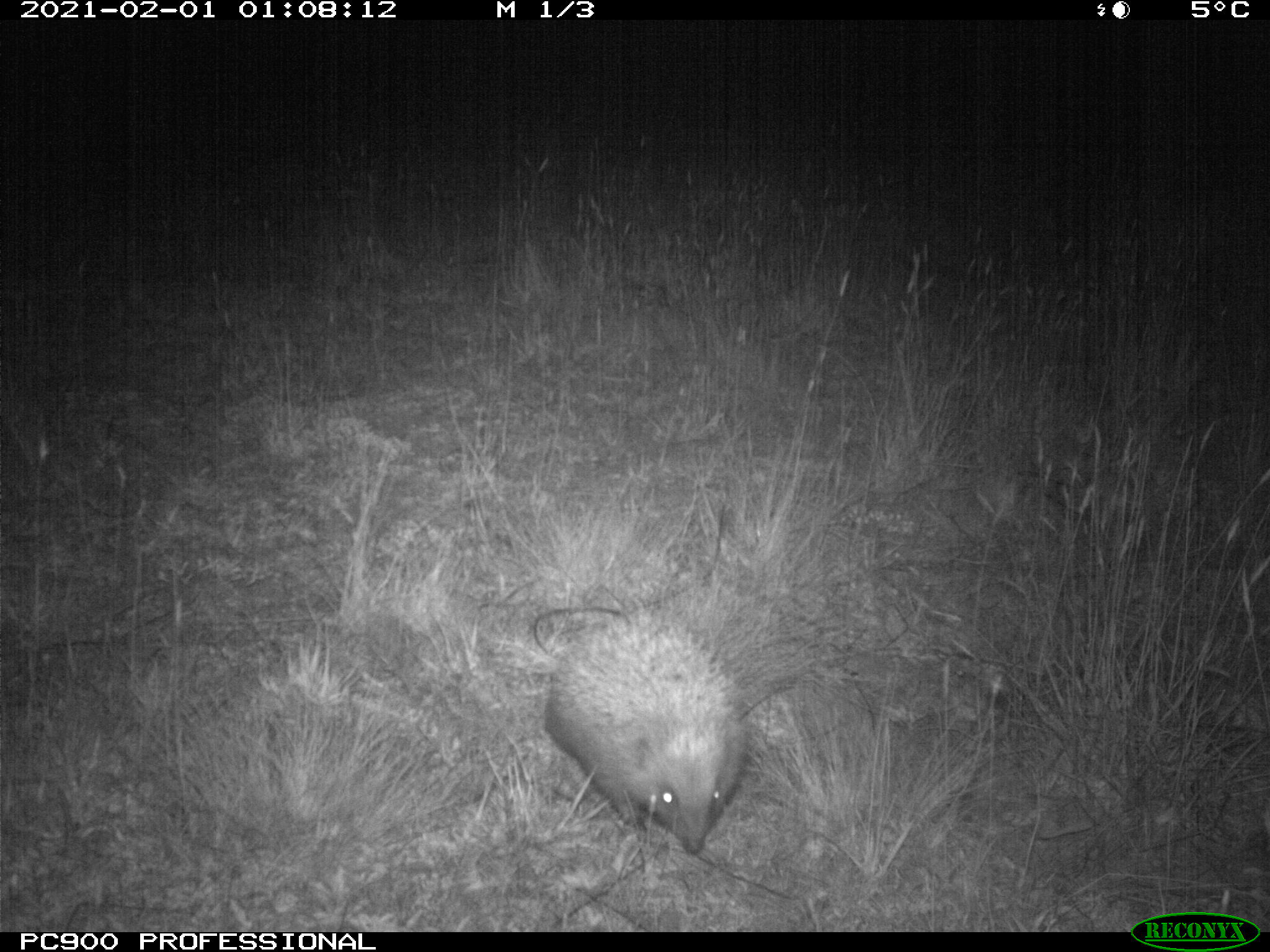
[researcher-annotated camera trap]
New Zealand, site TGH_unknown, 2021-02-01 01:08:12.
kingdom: Animalia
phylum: Chordata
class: Mammalia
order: Eulipotyphla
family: Erinaceidae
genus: Erinaceus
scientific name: Erinaceus europaeus europaeus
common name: european hedgehog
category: hedgehog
Hedgehog (european hedgehog) (Erinaceus europaeus europaeus).